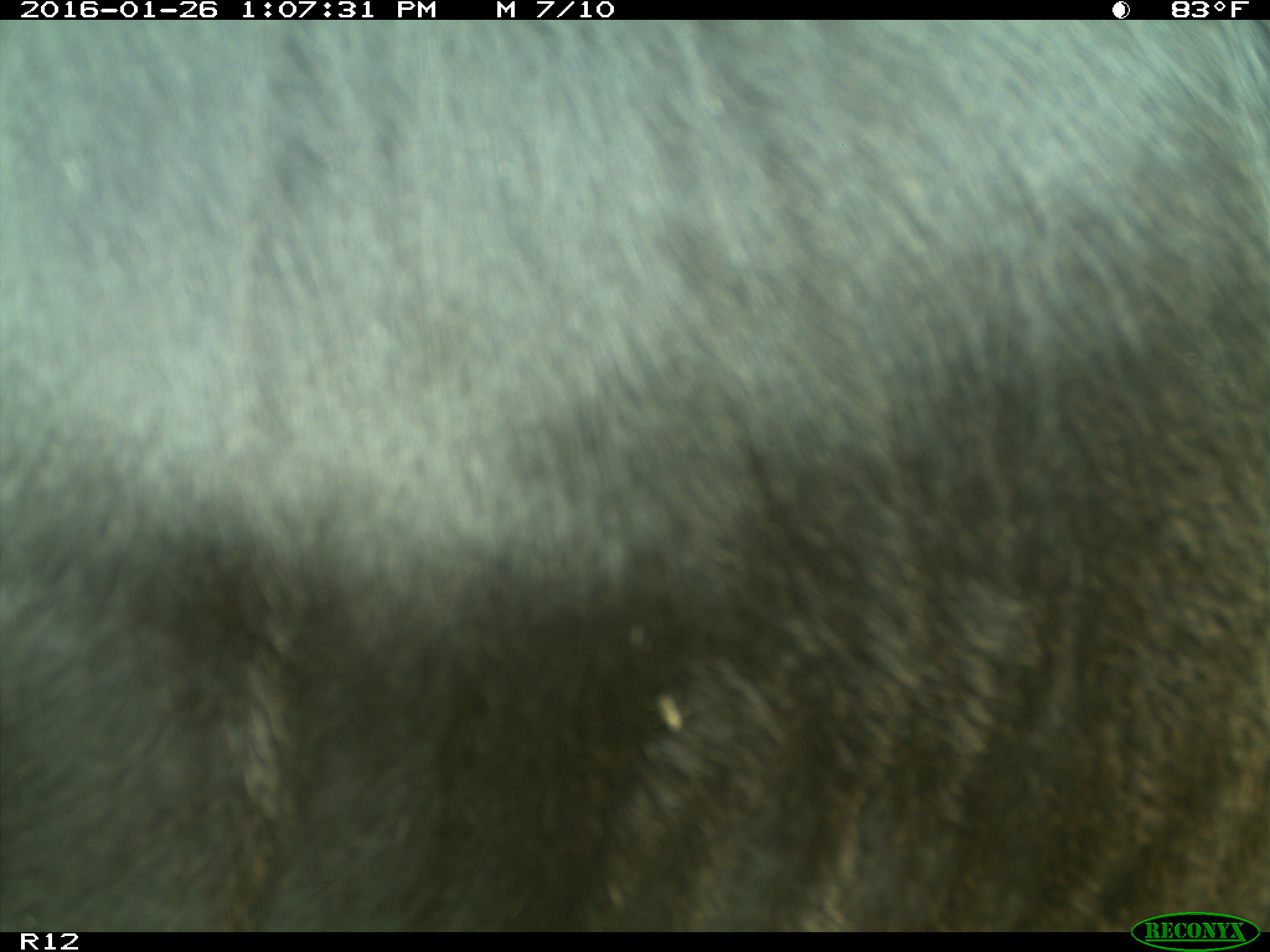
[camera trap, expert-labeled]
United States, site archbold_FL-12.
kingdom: Animalia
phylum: Chordata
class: Mammalia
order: Artiodactyla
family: Bovidae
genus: Bos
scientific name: Bos taurus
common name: domestic cow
Bos taurus (domestic cow).